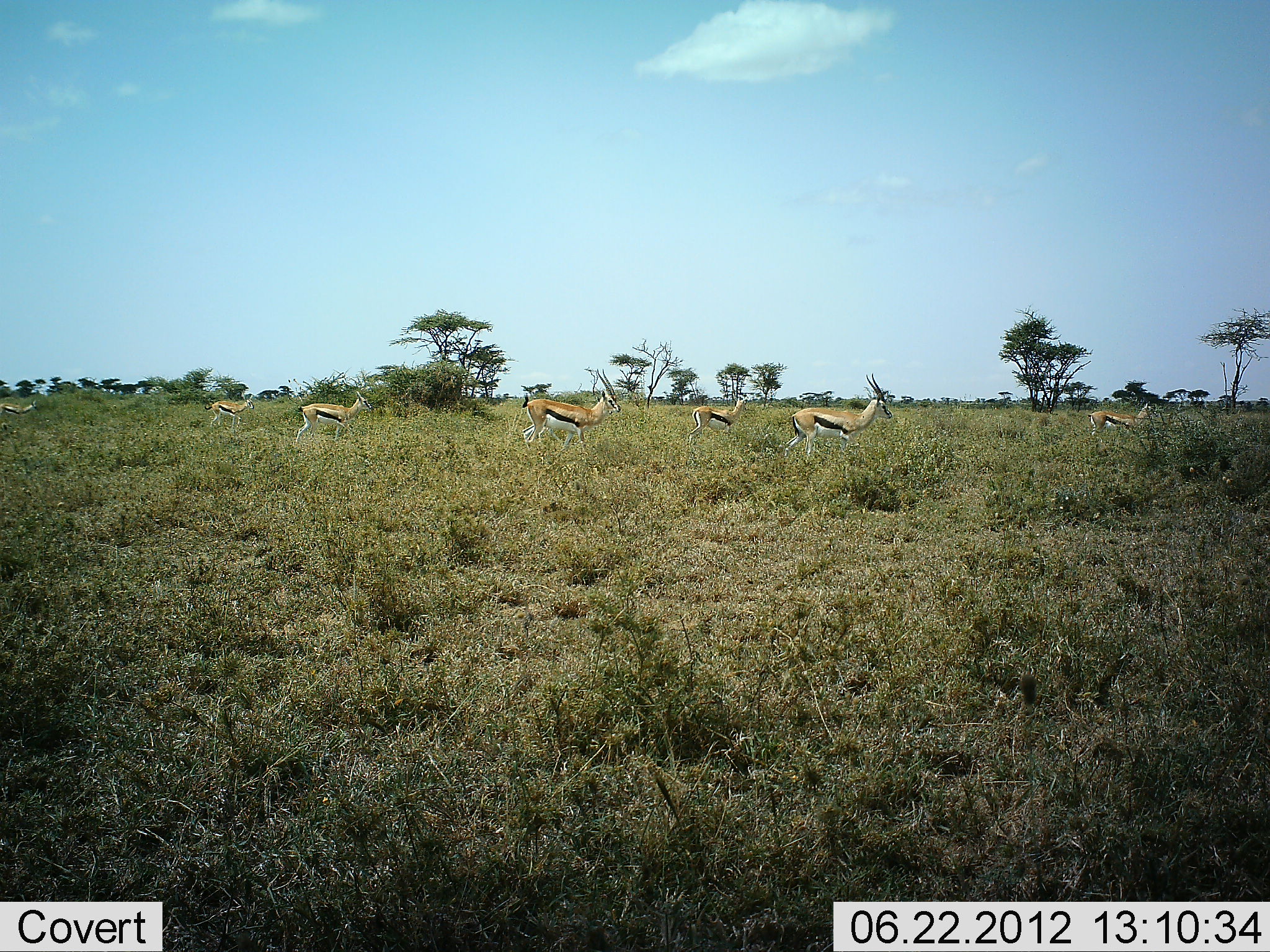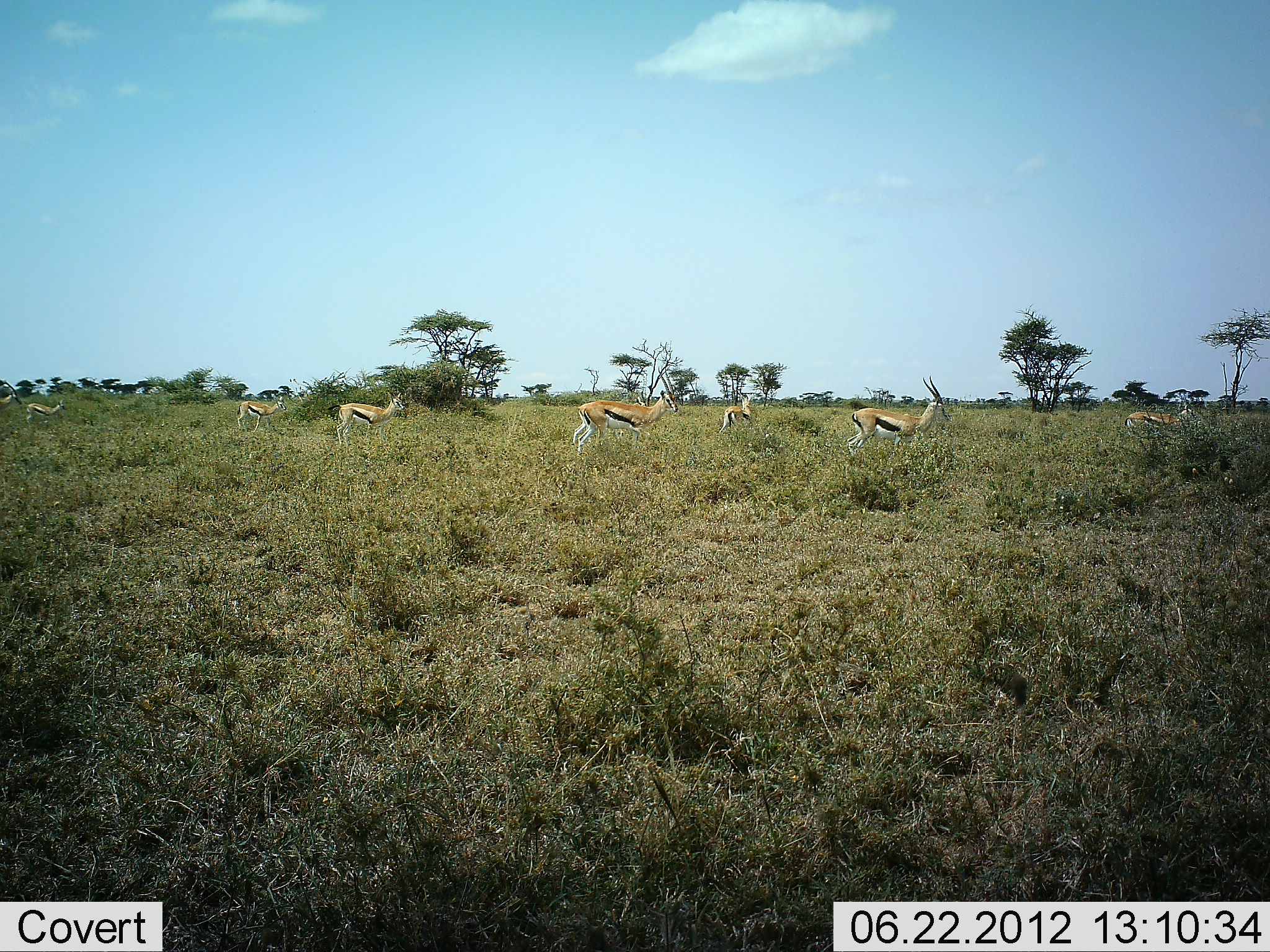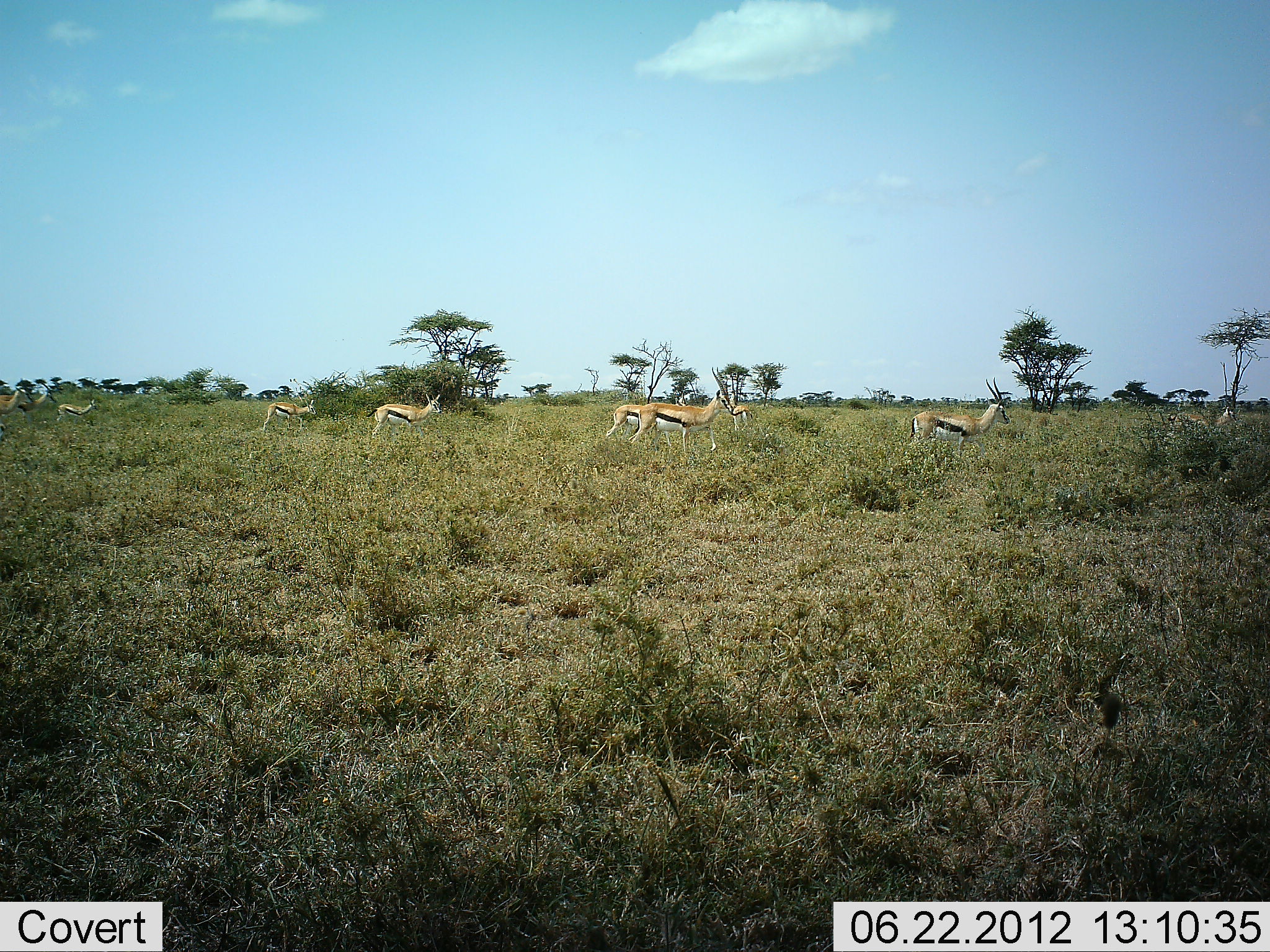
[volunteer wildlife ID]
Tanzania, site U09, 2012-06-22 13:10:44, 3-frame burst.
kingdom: Animalia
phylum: Chordata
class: Mammalia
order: Artiodactyla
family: Bovidae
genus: Eudorcas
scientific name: Eudorcas thomsonii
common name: thomson's gazelle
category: gazellethomsons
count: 8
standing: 20%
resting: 0%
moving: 80%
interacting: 0%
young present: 0%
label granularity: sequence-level